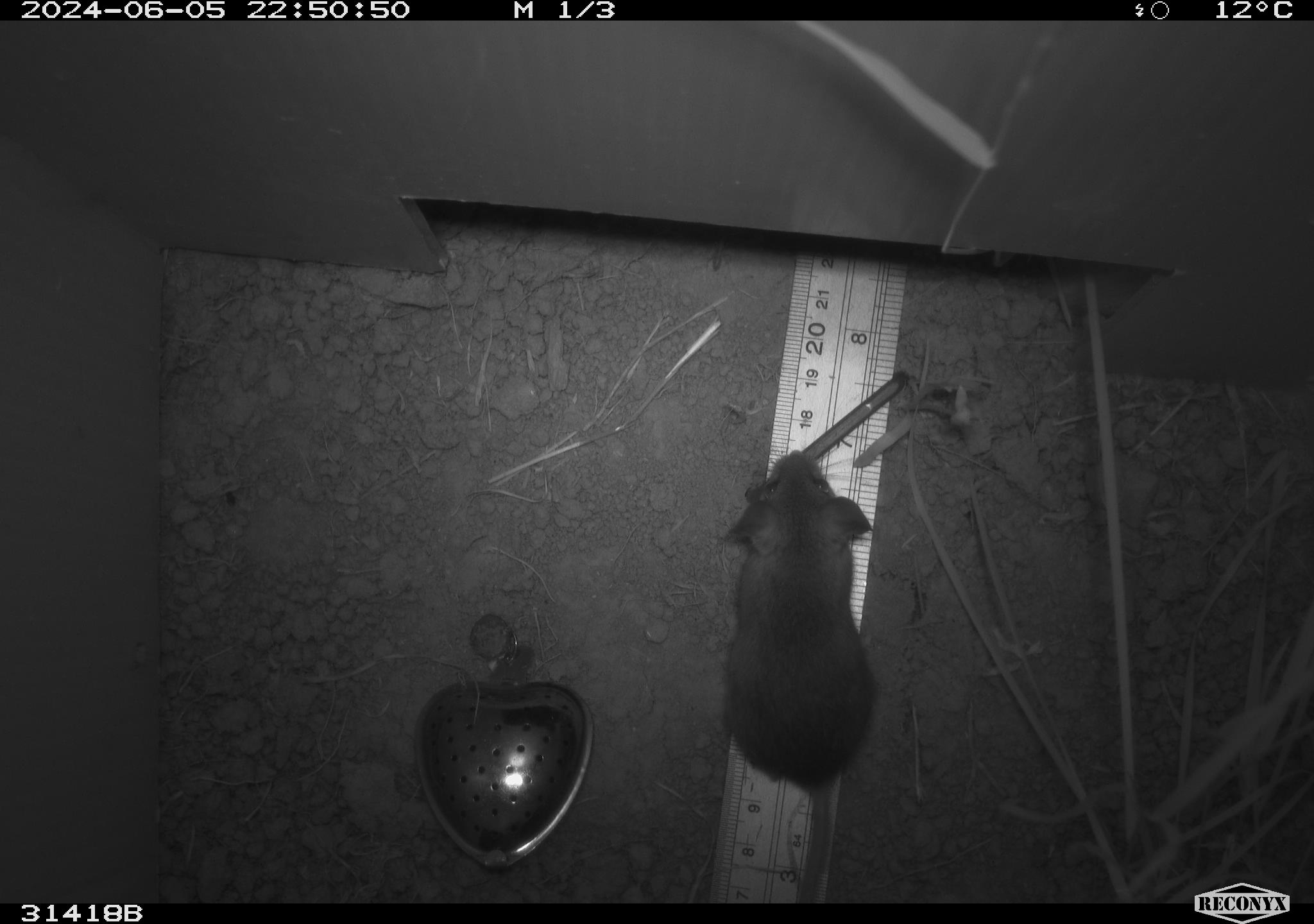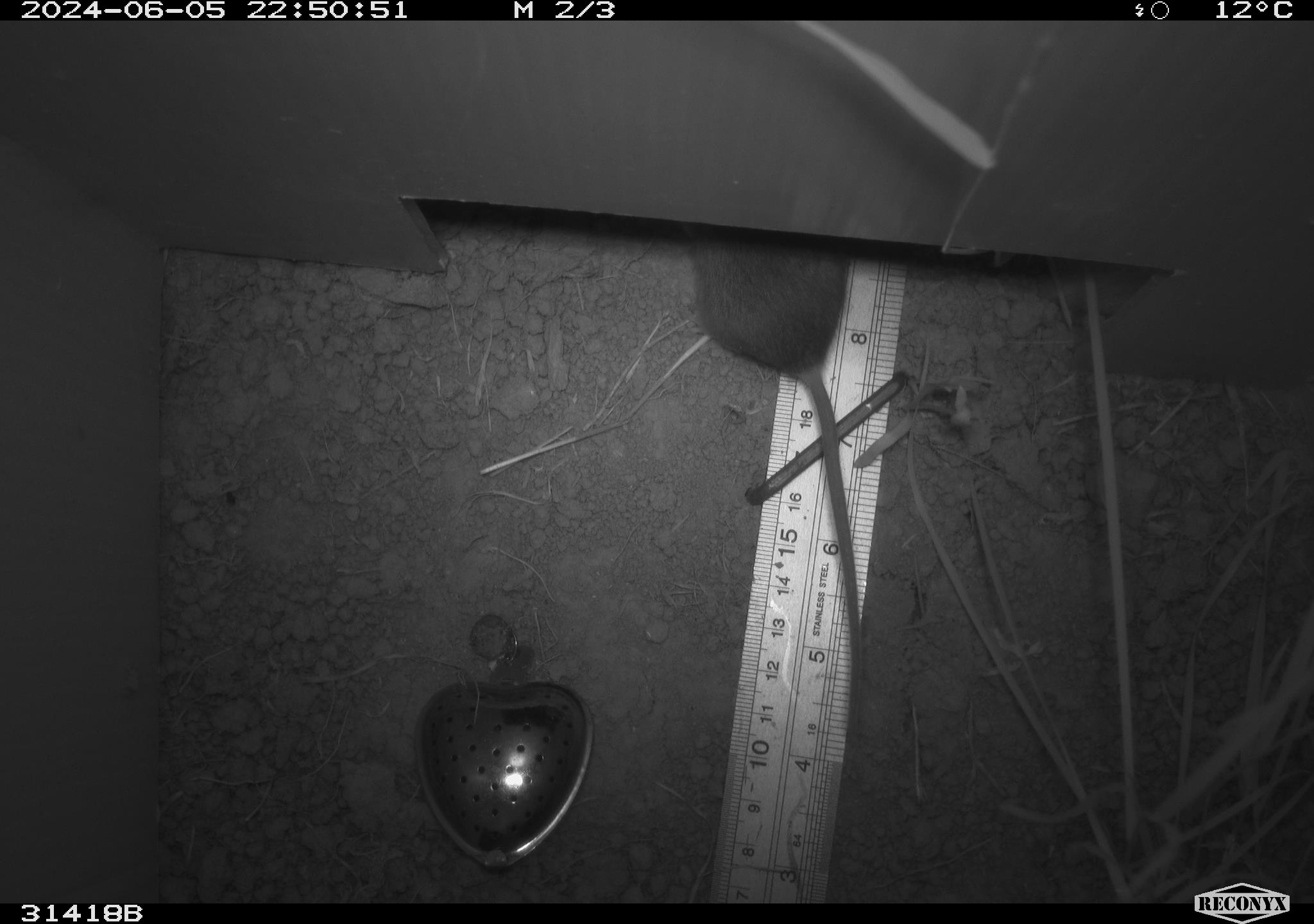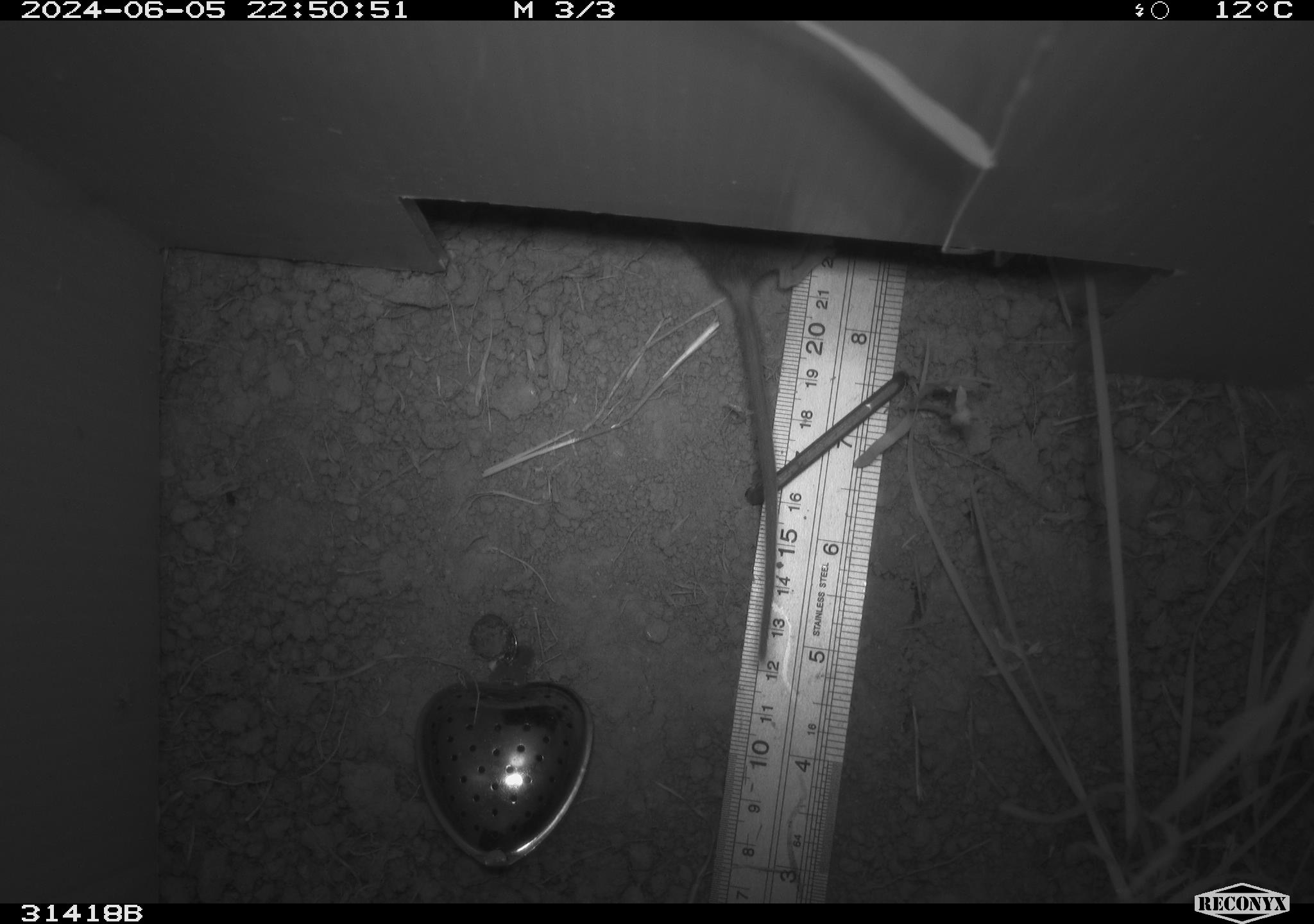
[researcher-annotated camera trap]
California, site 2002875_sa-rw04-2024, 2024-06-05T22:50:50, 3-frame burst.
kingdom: Animalia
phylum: Chordata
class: Mammalia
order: Rodentia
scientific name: Rodentia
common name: mouse species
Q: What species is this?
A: Mouse species (Rodentia).